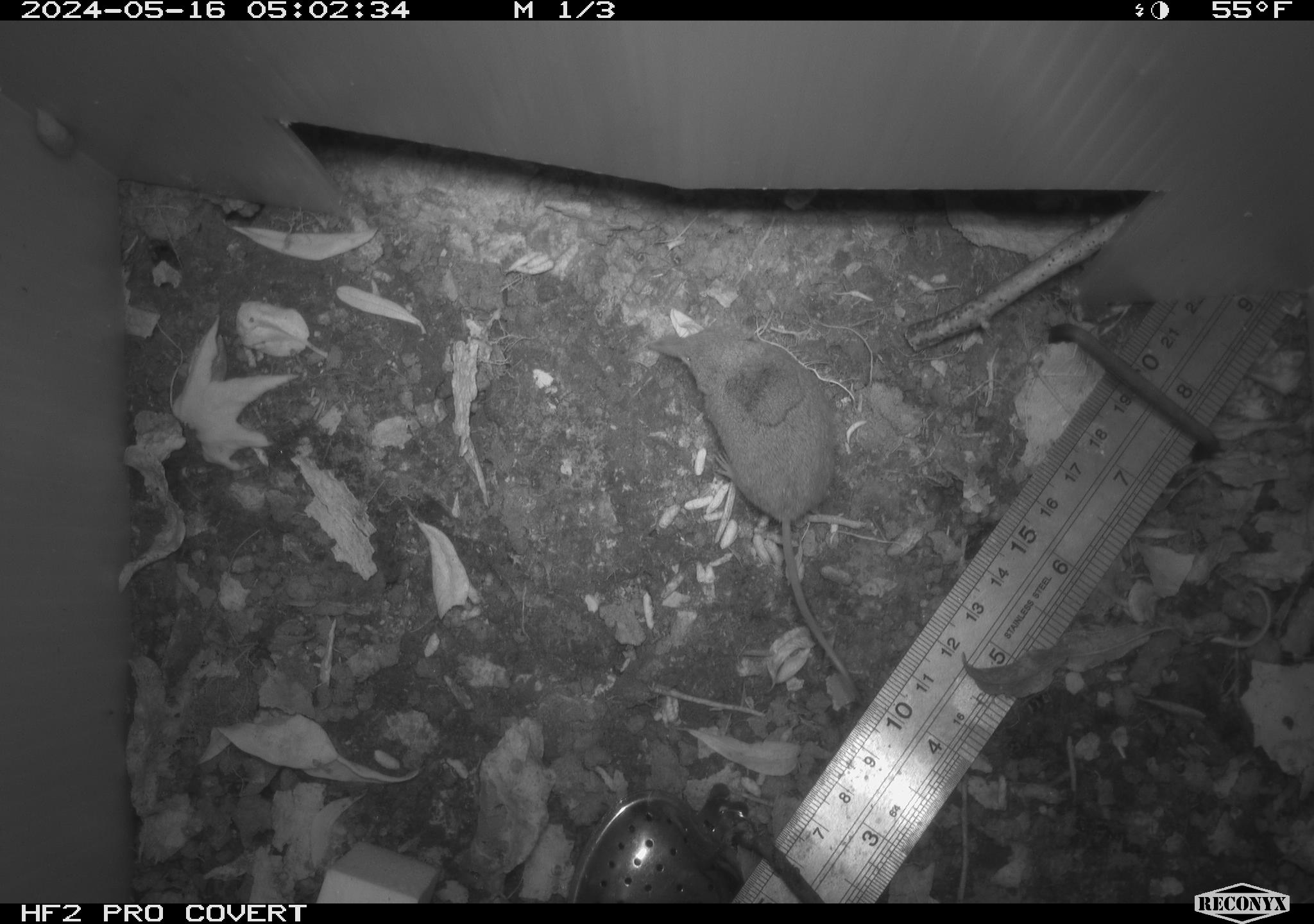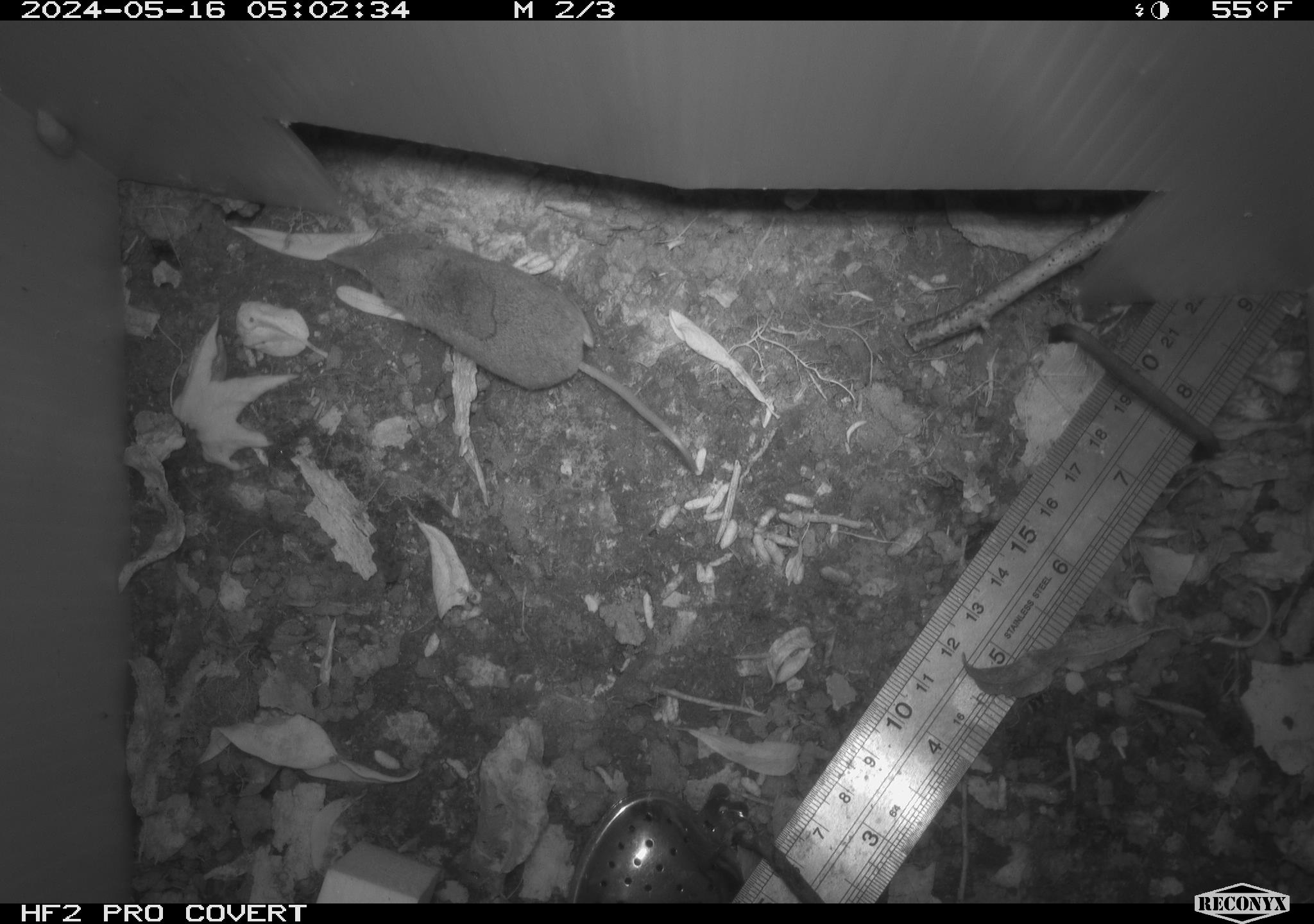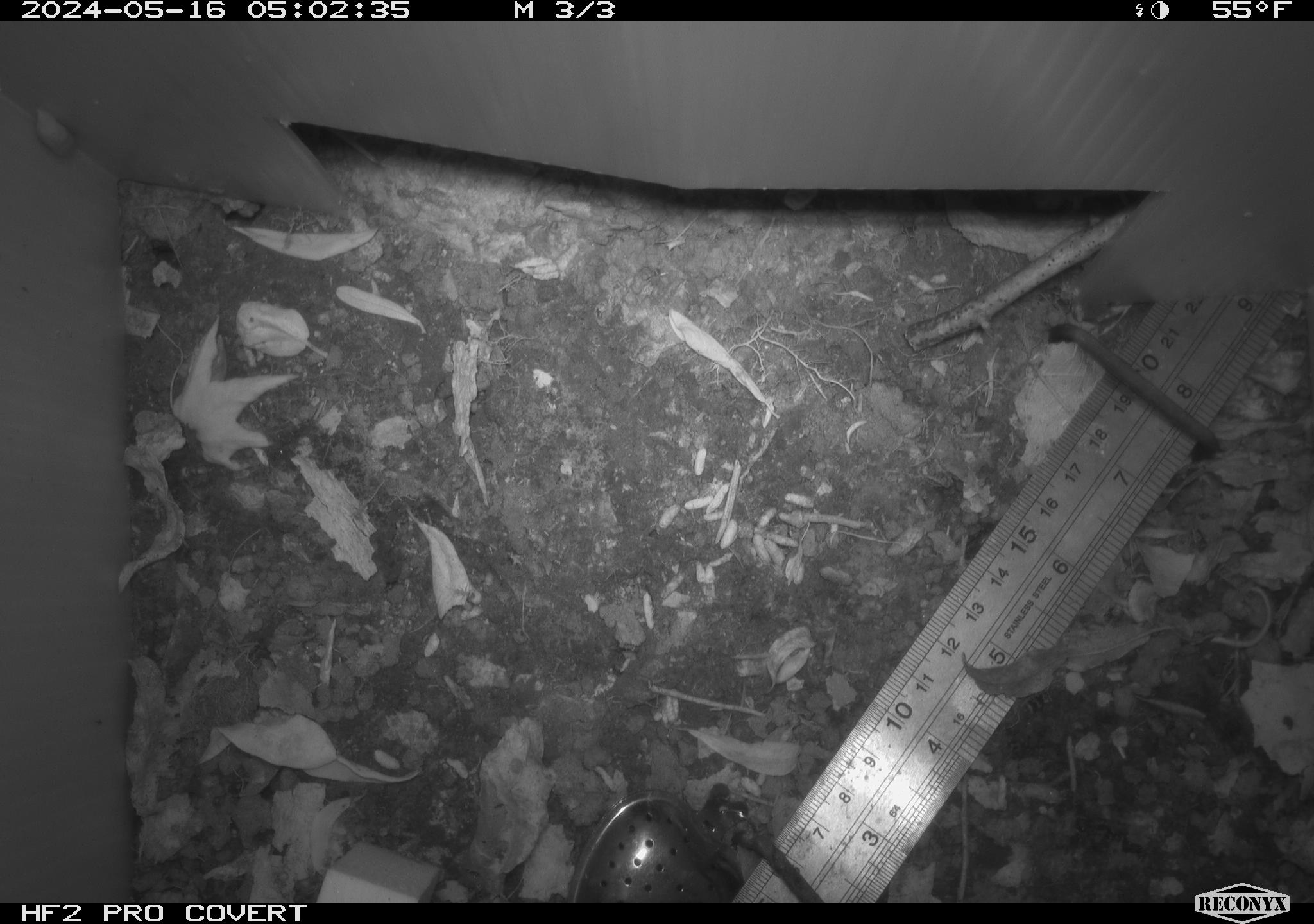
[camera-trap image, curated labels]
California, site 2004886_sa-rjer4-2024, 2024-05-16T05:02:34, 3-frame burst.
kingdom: Animalia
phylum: Chordata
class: Mammalia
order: Eulipotyphla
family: Soricidae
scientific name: Soricidae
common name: shrews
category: soricidae family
Soricidae family (shrews) (Soricidae).